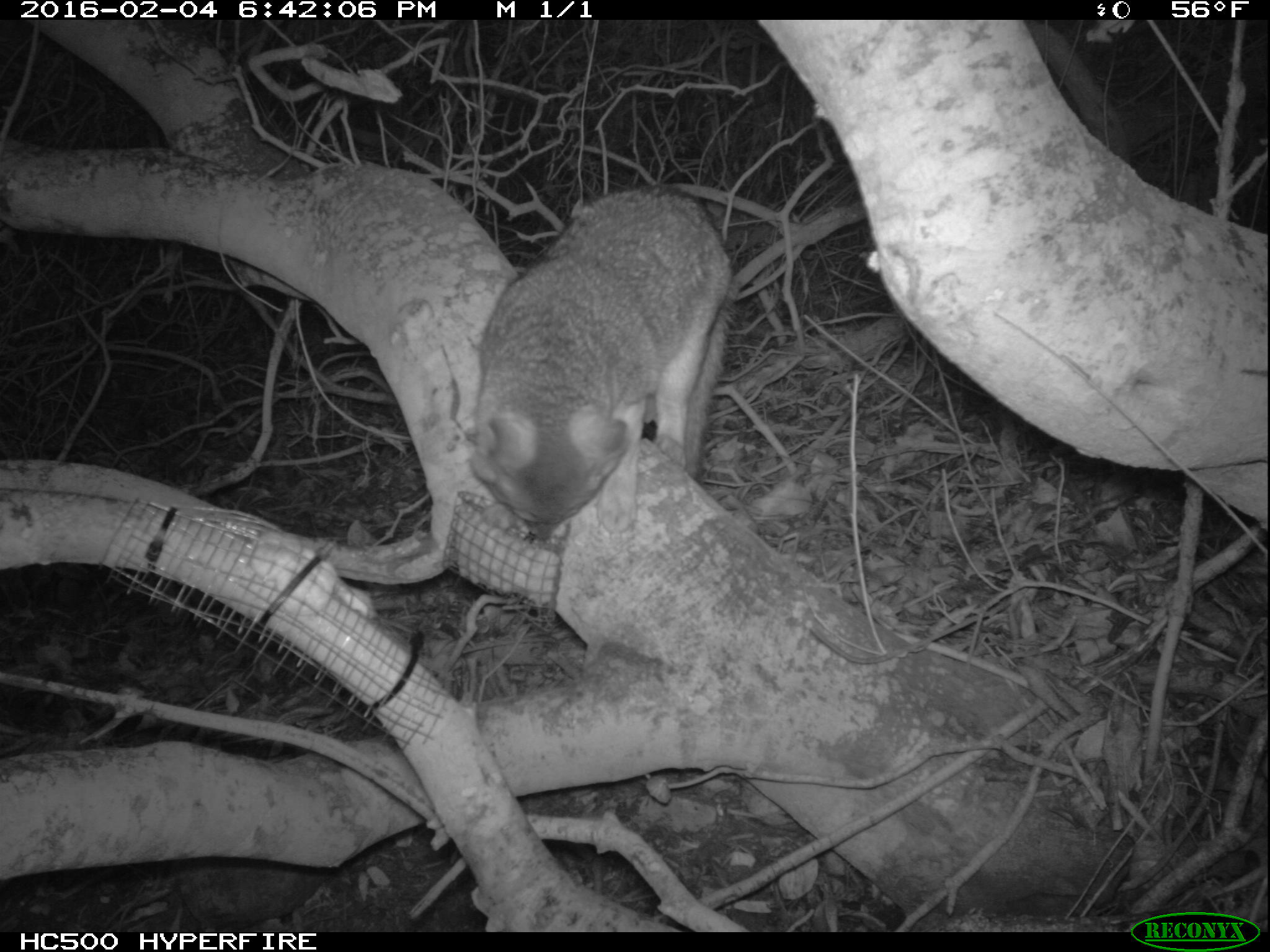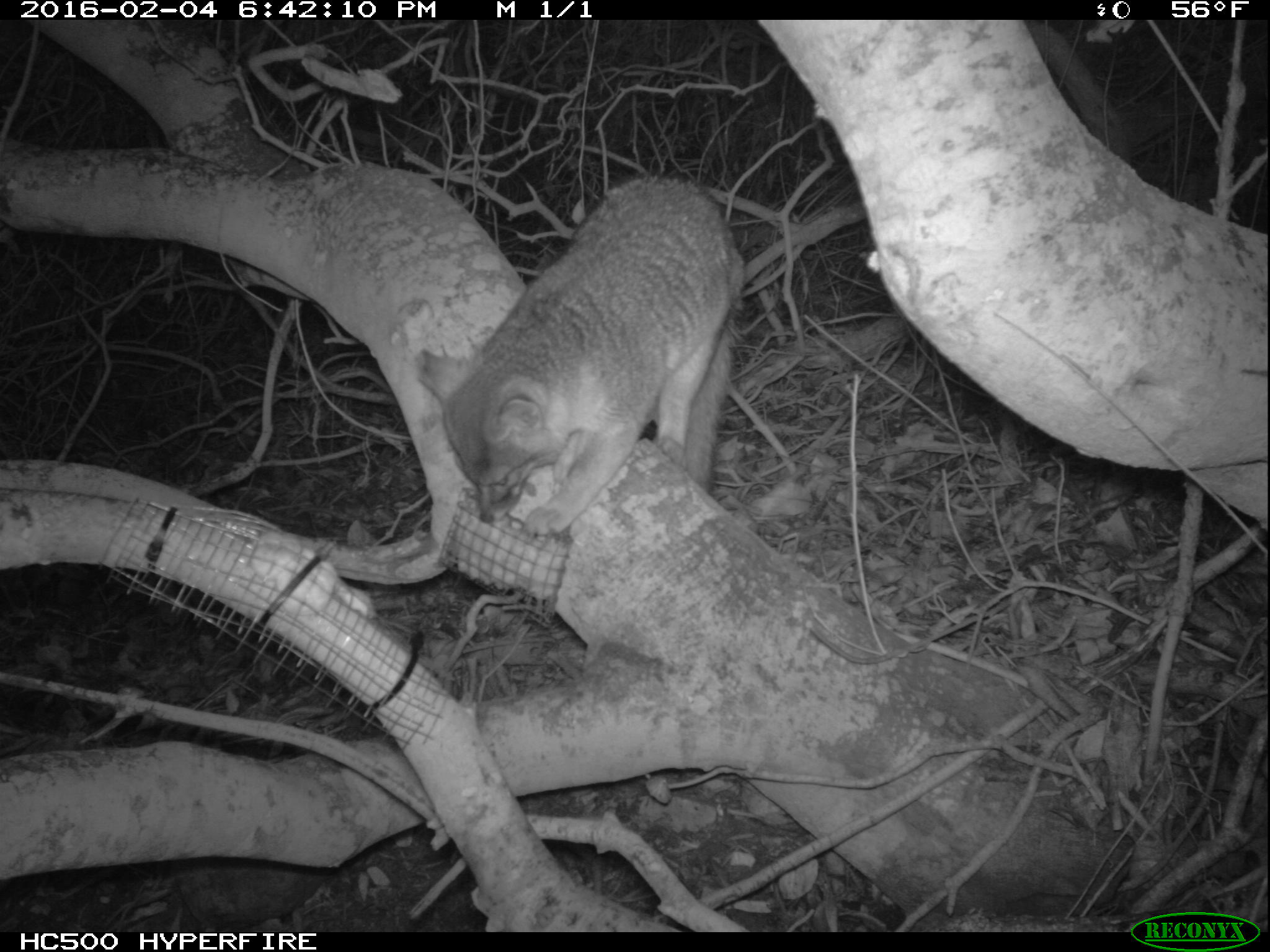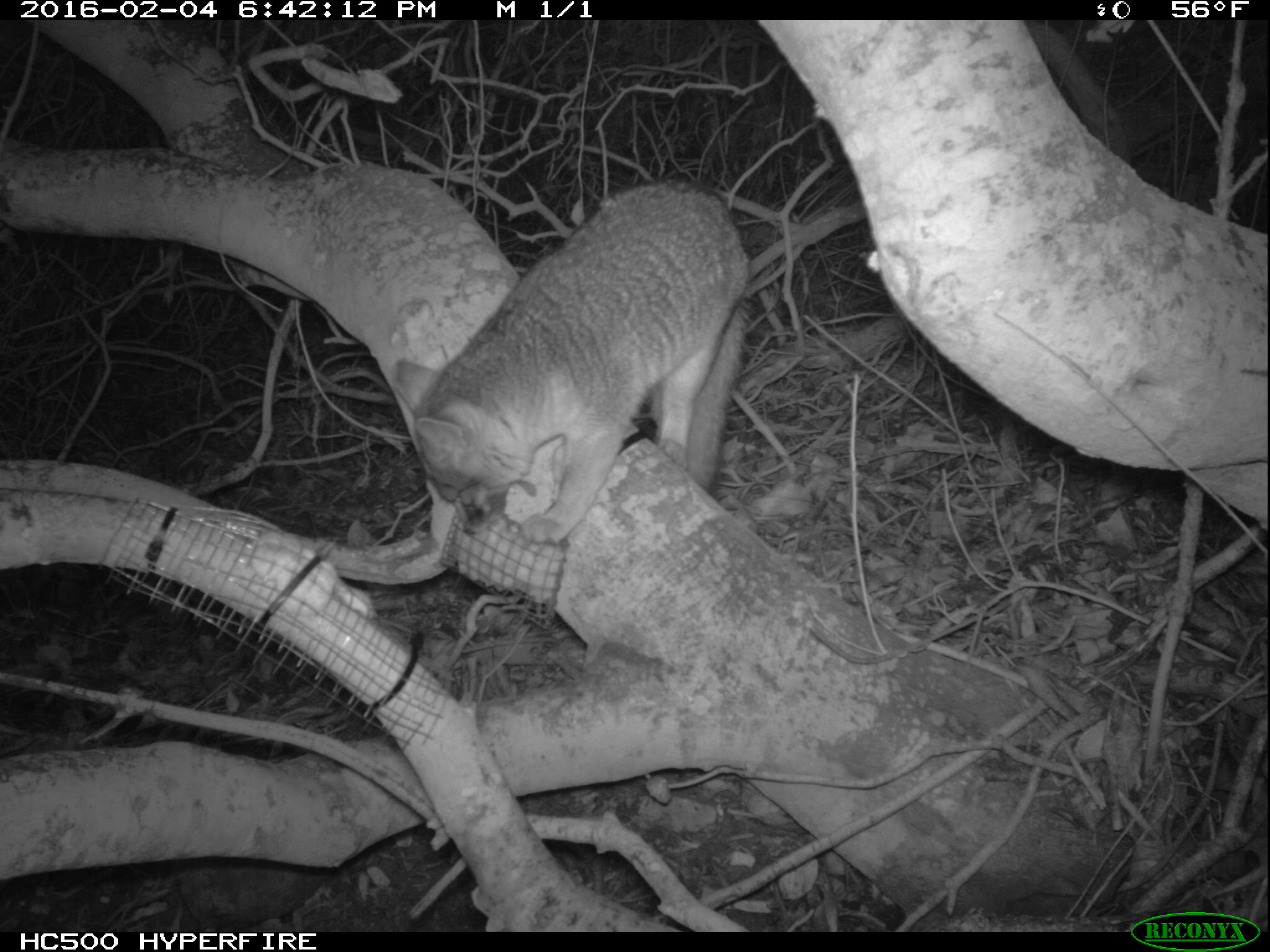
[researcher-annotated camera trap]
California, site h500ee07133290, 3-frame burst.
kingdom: Animalia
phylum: Chordata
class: Mammalia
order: Carnivora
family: Canidae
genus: Urocyon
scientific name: Urocyon littoralis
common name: island fox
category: fox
Fox (island fox) (Urocyon littoralis).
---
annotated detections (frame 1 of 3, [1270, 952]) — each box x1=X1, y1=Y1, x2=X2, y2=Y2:
fox: x1=471, y1=183, x2=737, y2=540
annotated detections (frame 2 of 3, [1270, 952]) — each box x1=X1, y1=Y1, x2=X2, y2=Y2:
fox: x1=415, y1=174, x2=740, y2=549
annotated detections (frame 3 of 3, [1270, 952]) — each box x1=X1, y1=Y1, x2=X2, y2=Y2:
fox: x1=389, y1=173, x2=755, y2=549